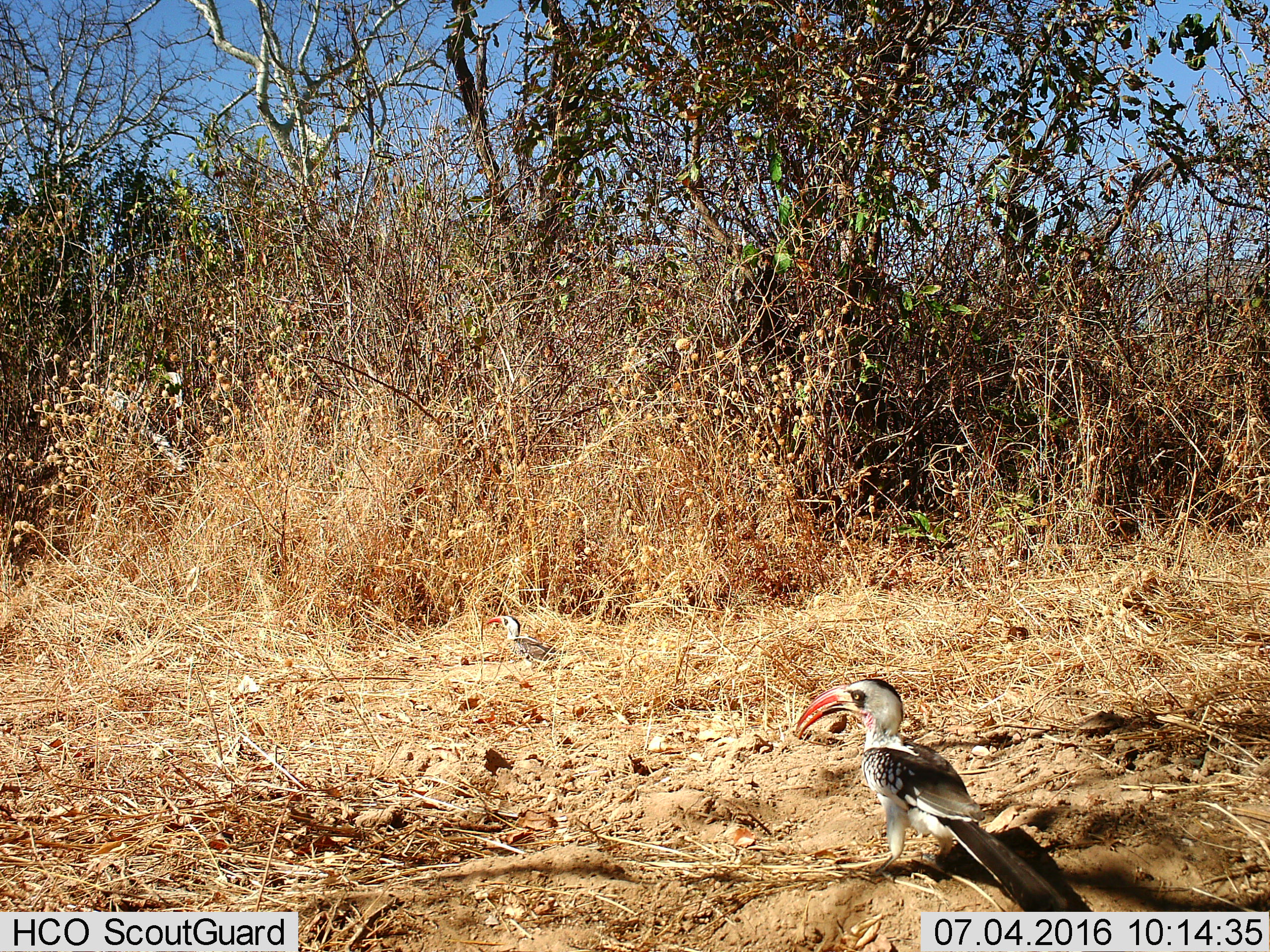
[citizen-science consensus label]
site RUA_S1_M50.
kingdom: Animalia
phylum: Chordata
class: Aves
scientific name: Aves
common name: bird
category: birdother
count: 1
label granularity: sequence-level